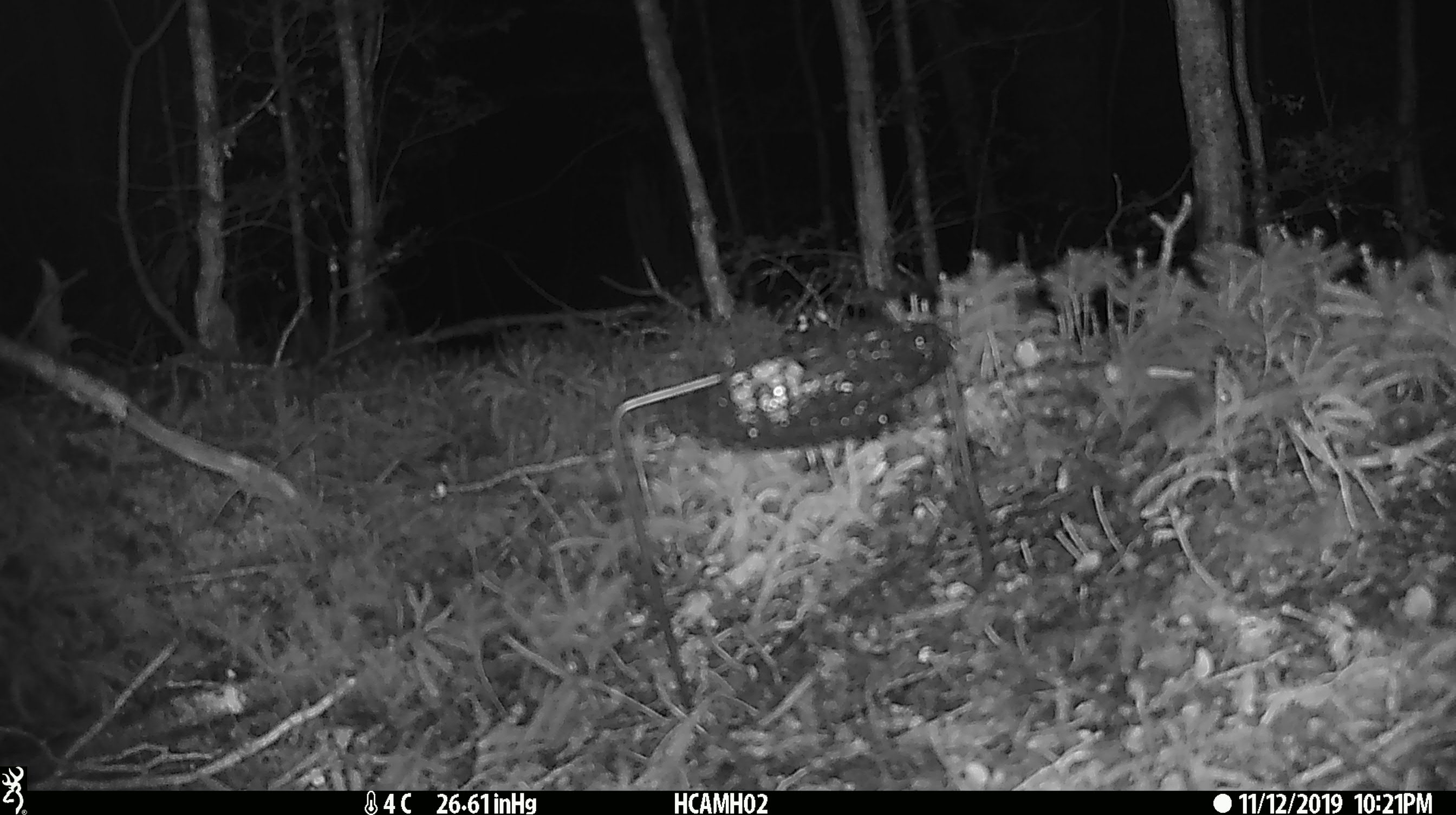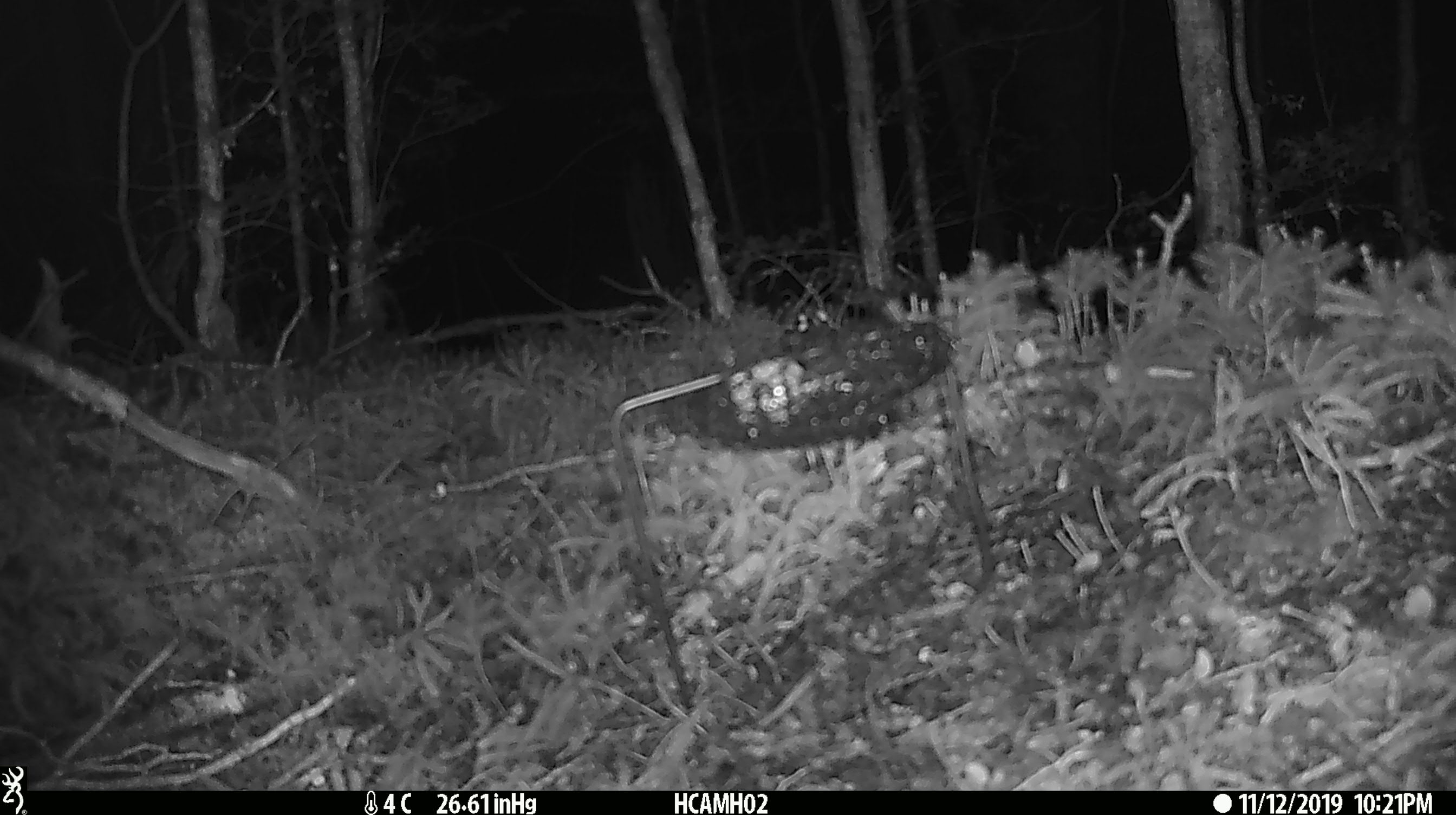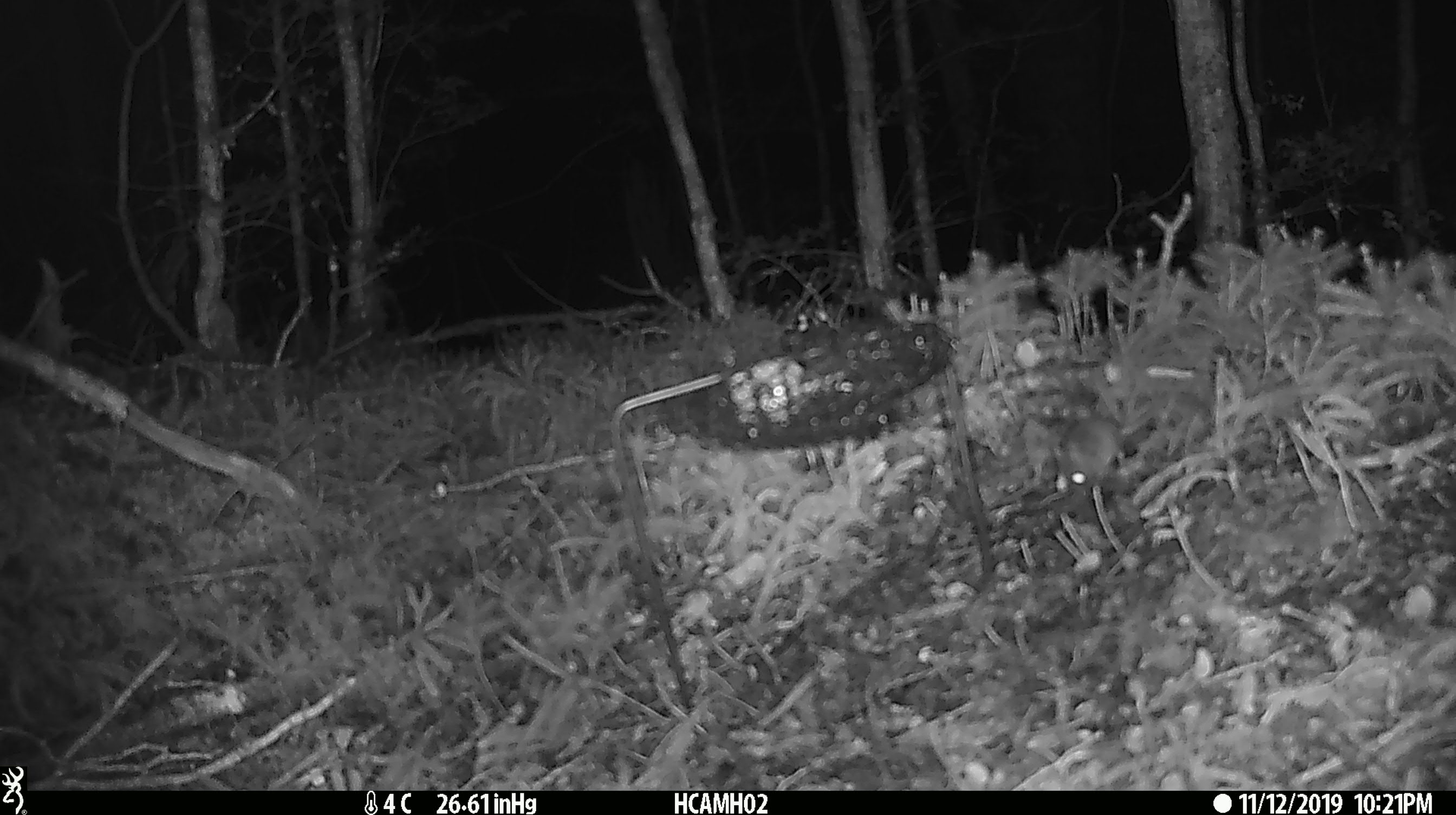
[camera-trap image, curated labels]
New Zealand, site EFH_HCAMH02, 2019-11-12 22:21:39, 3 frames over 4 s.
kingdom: Animalia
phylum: Chordata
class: Mammalia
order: Rodentia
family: Muridae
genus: Mus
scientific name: Mus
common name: mouse